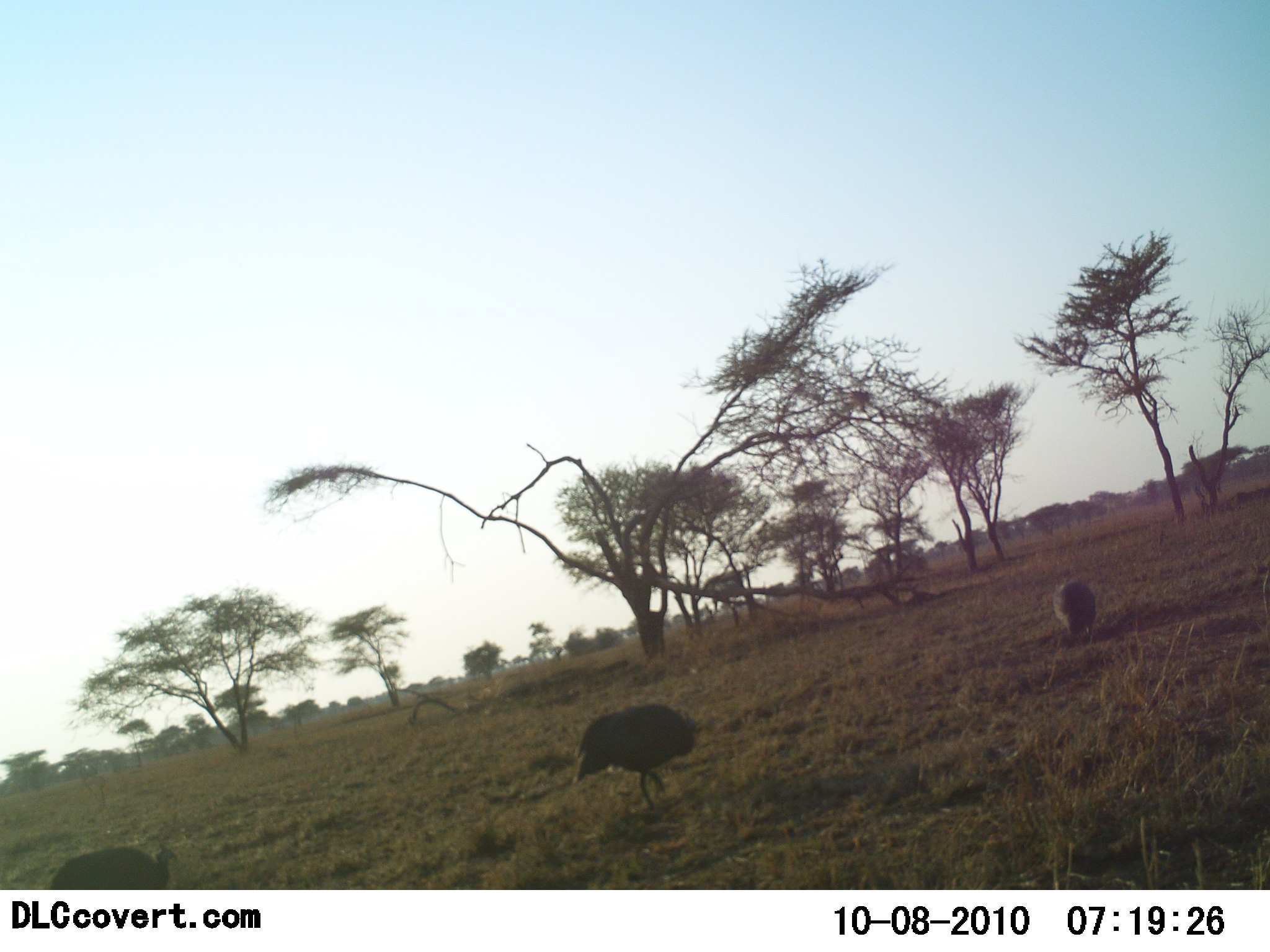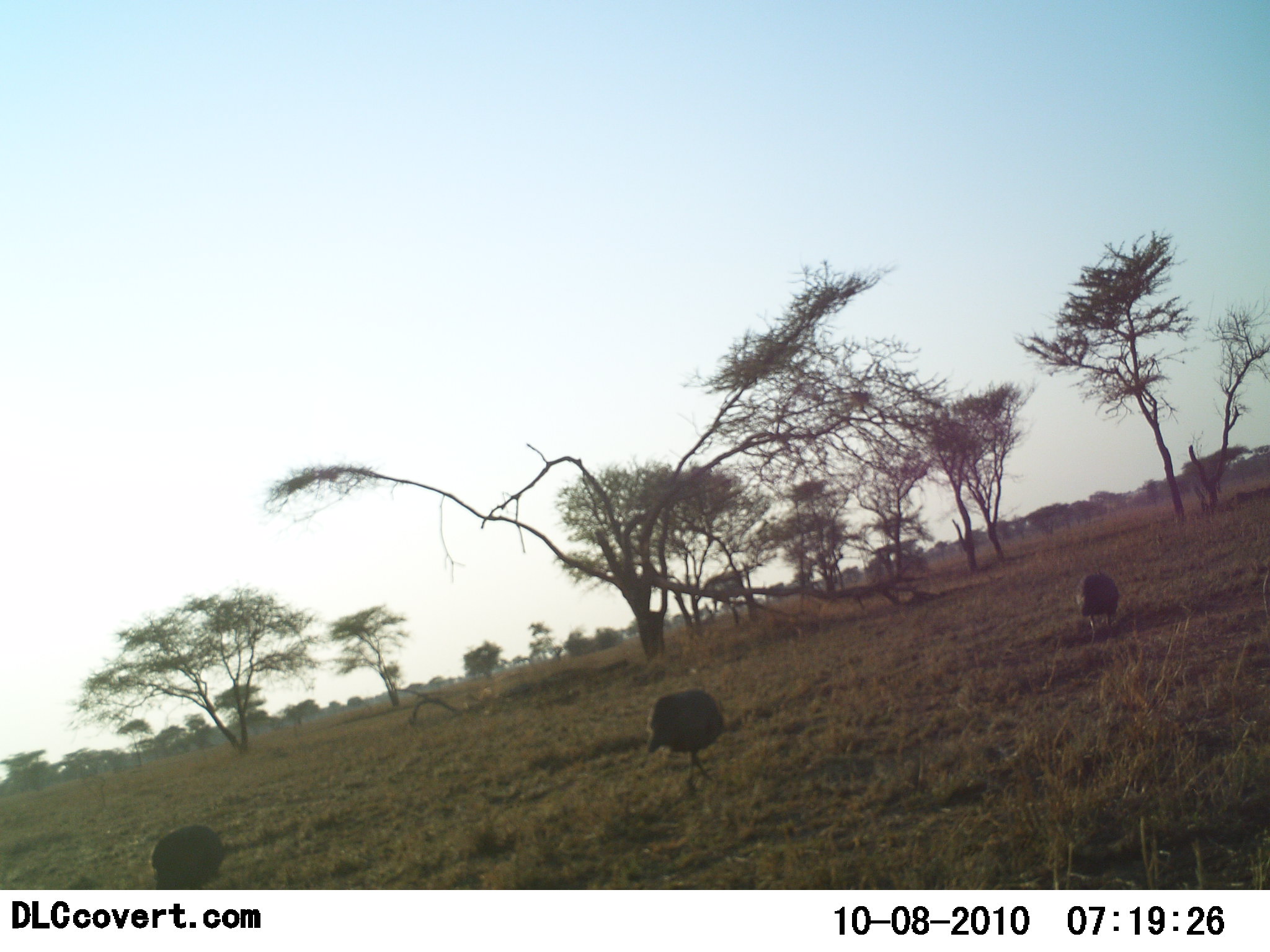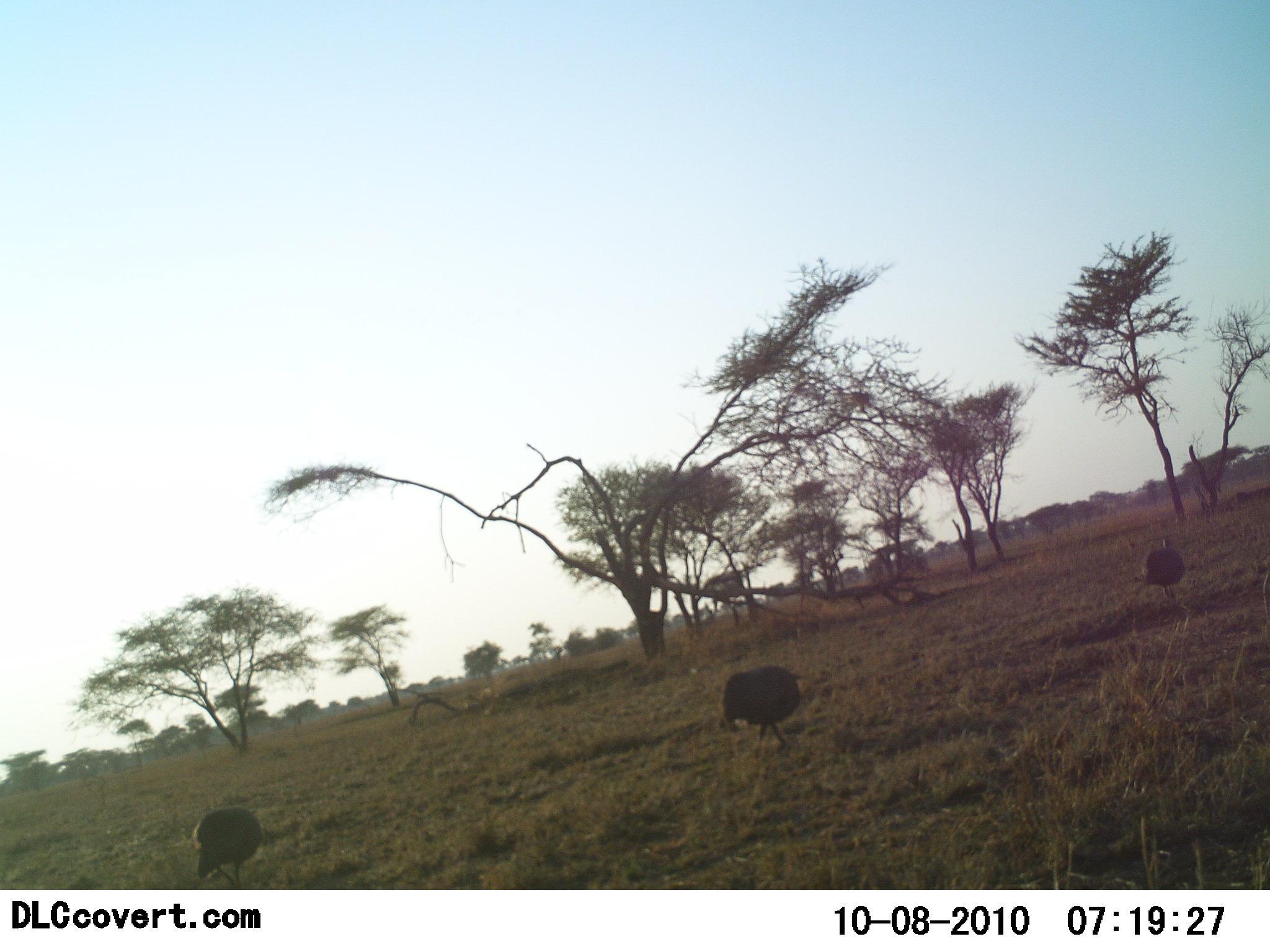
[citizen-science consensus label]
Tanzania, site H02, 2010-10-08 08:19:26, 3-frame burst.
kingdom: Animalia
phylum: Chordata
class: Aves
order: Galliformes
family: Numididae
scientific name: Numididae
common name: guinea fowl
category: guineafowl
Guineafowl (guinea fowl) (Numididae), count 3. Behavior (volunteer vote fractions): standing 0%, resting 0%, moving 100%, interacting 0%. Young present (vote fraction): 0%. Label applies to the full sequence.